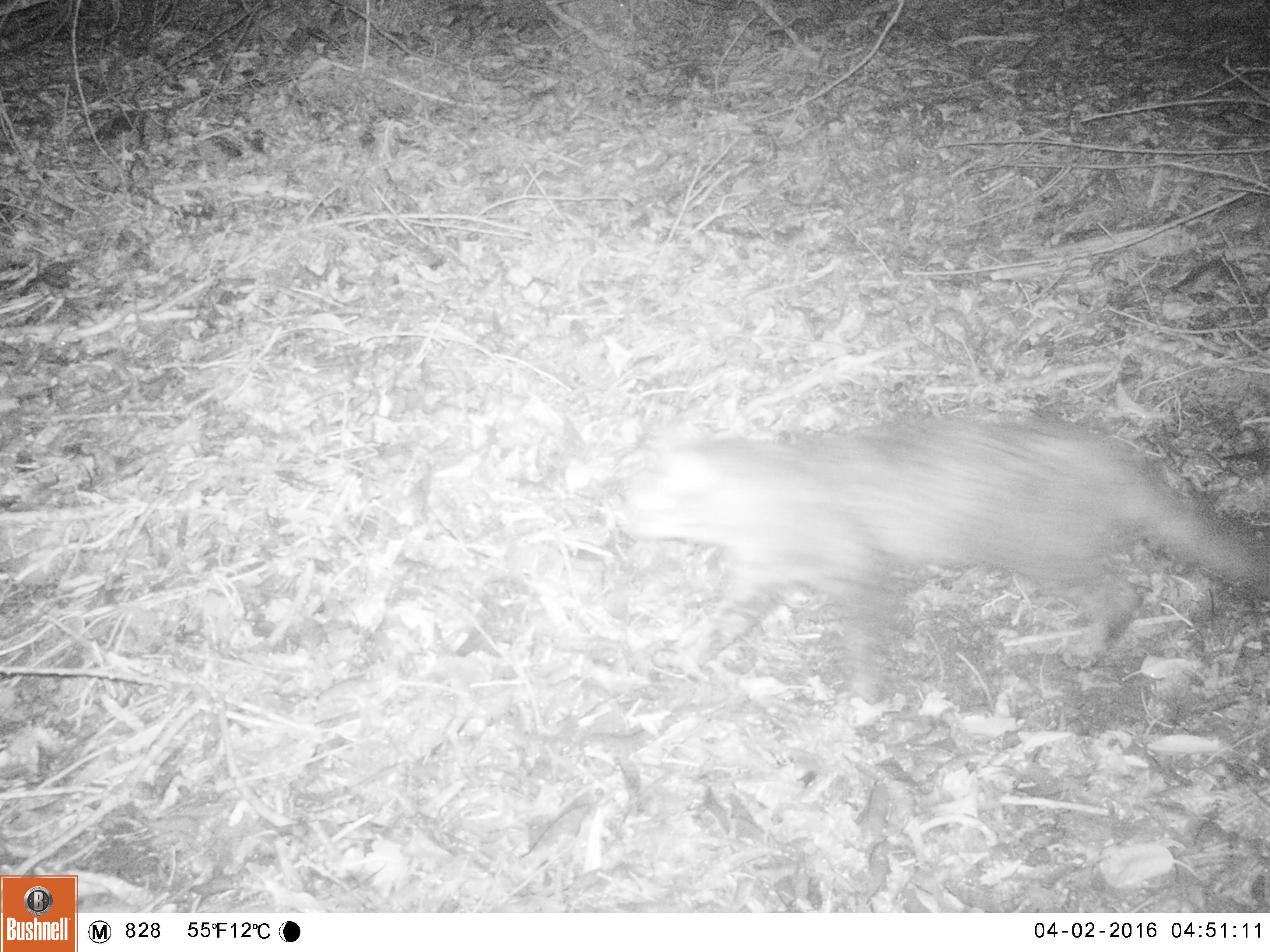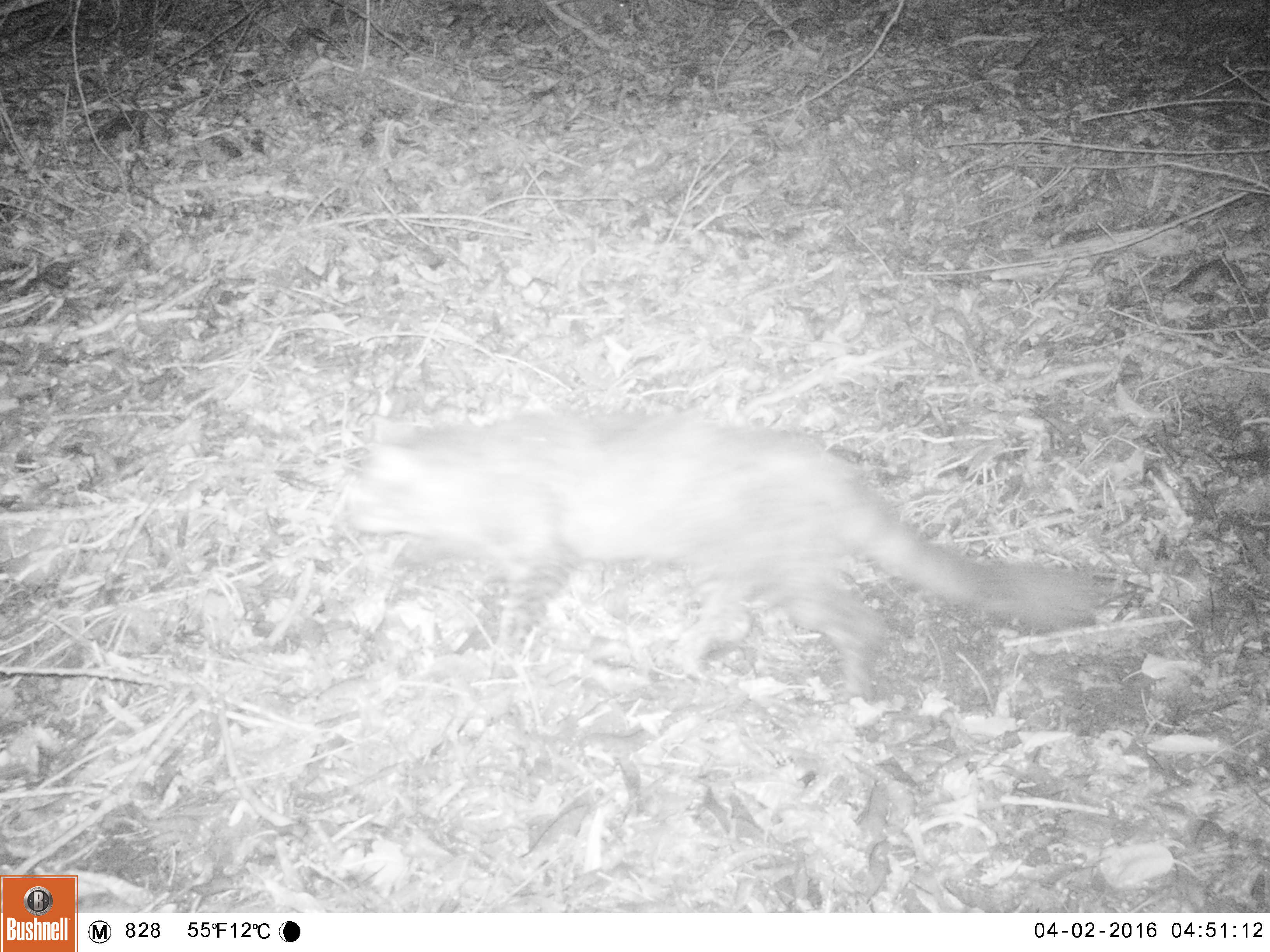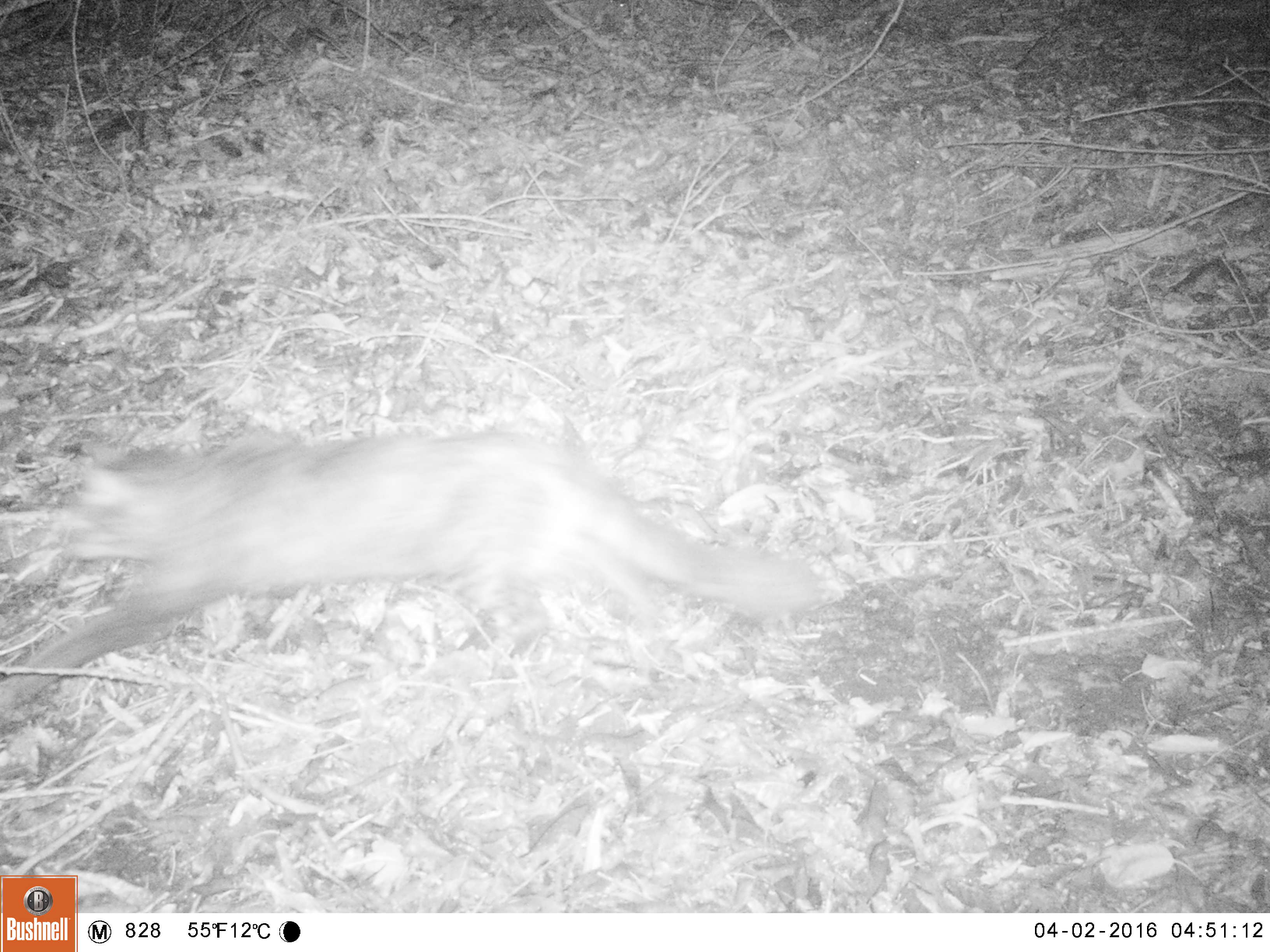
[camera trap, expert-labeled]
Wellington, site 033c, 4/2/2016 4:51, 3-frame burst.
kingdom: Animalia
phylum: Chordata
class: Mammalia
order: Carnivora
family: Felidae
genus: Felis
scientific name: Felis catus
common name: cat